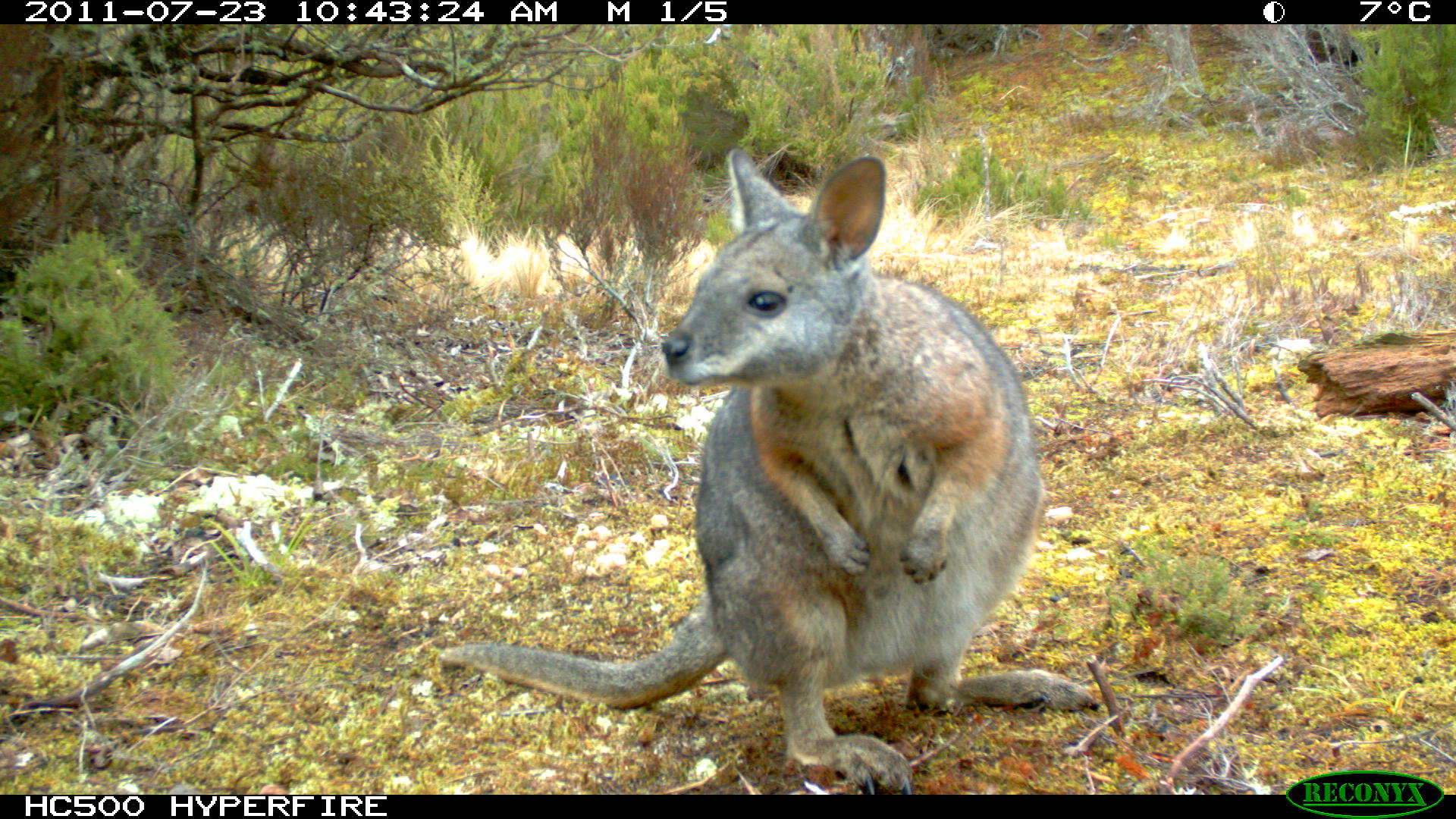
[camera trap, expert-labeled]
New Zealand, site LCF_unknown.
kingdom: Animalia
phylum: Chordata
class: Mammalia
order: Diprotodontia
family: Macropodidae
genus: Notamacropus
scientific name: Notamacropus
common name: wallaby